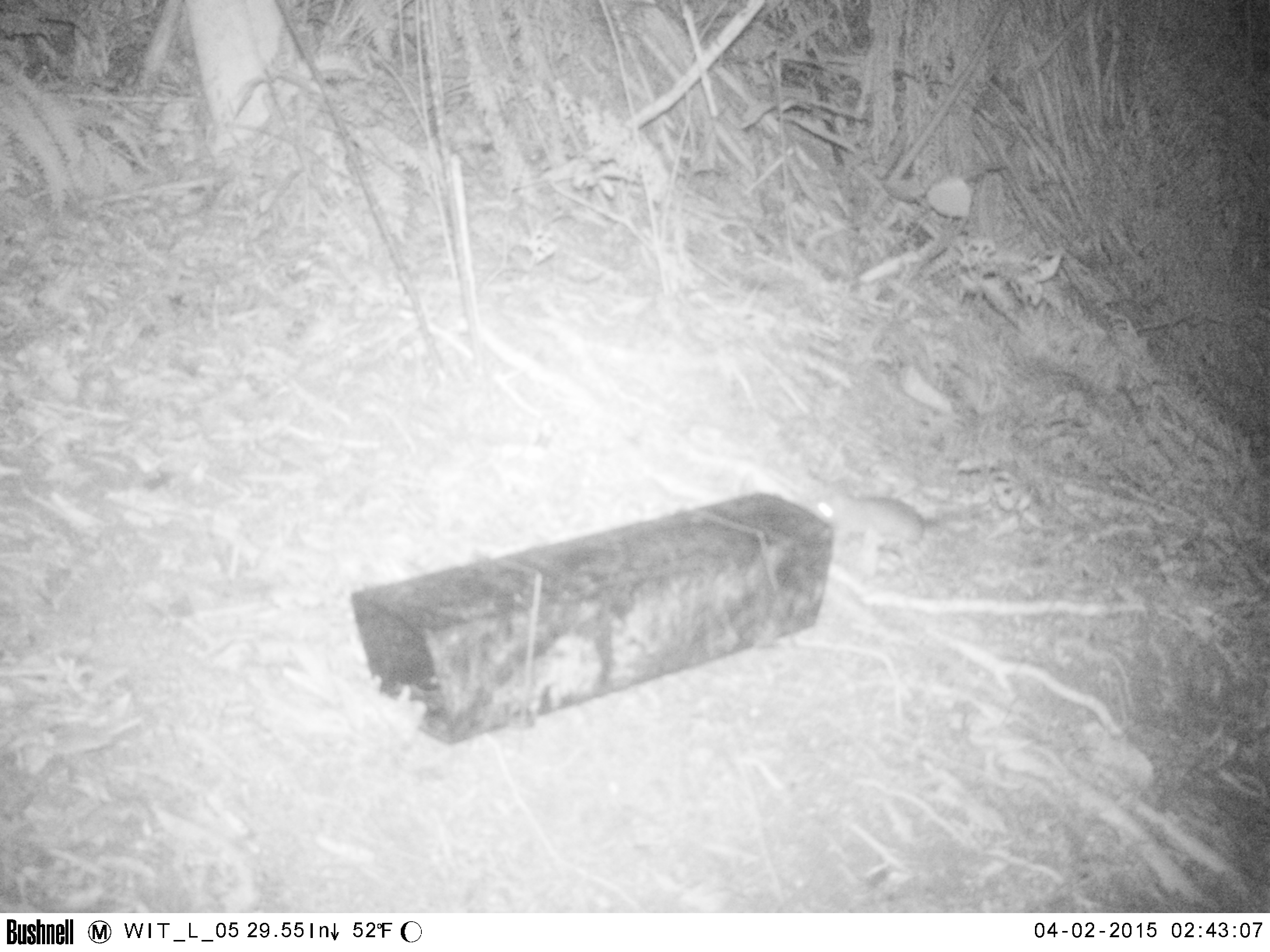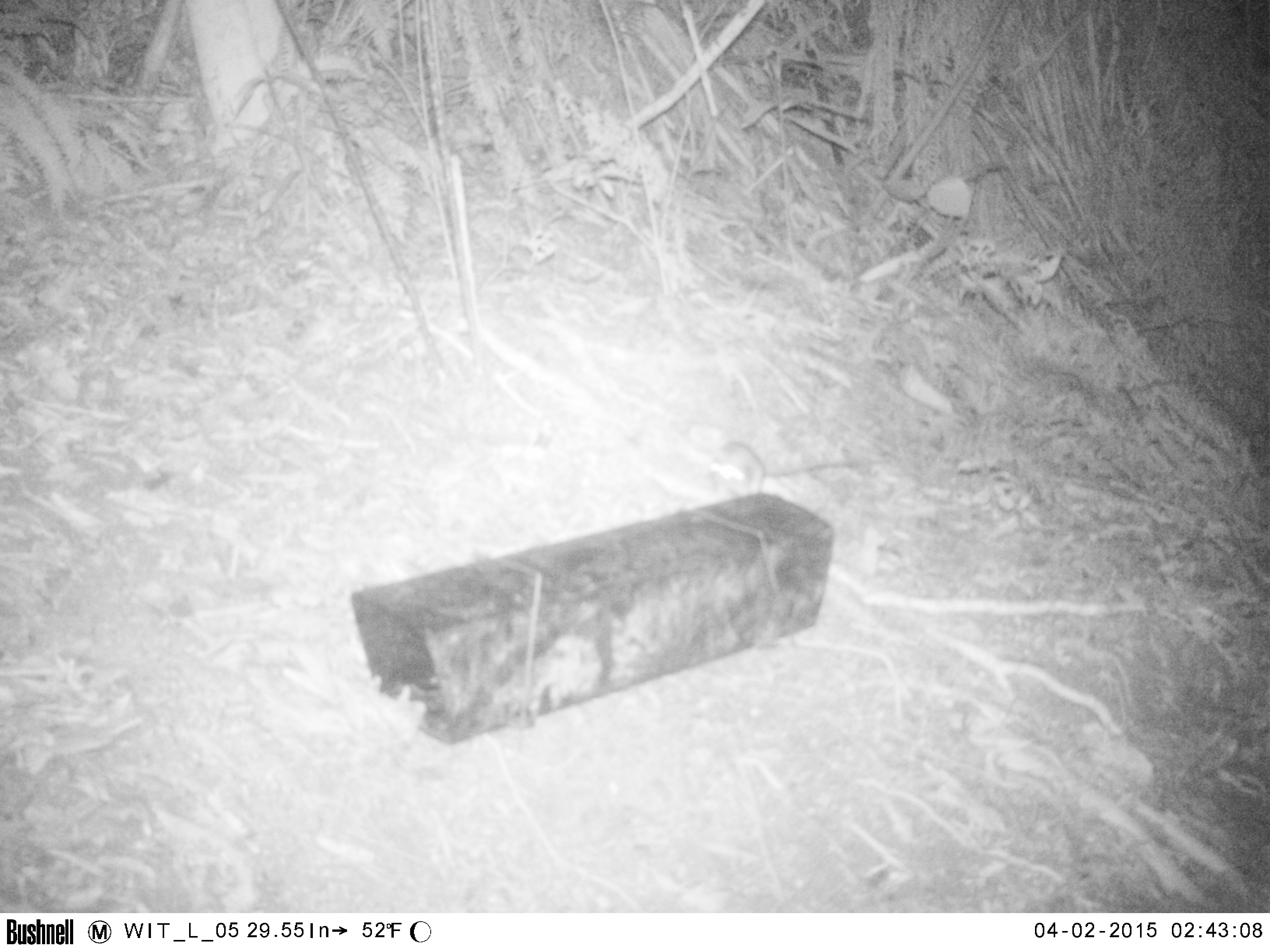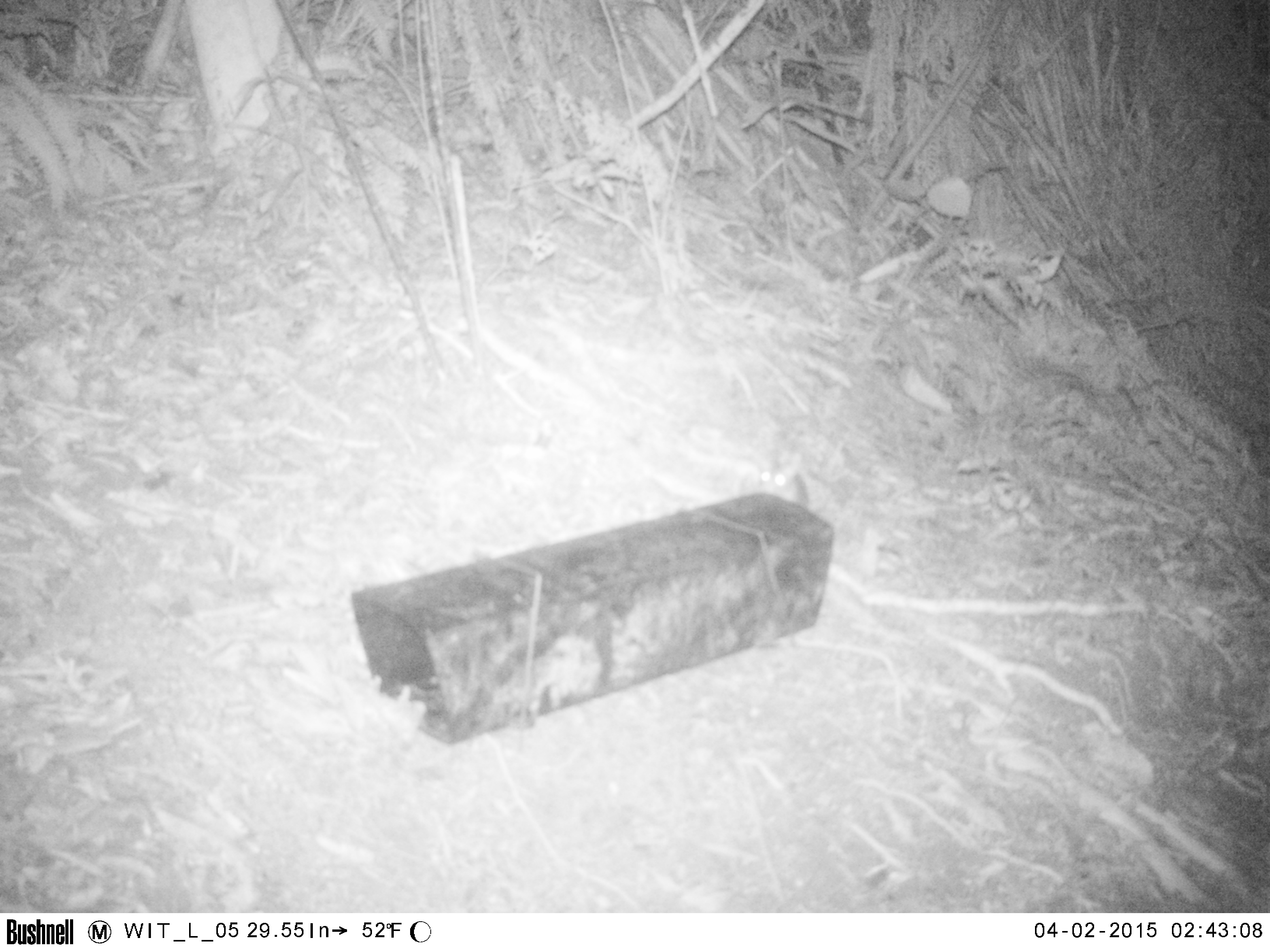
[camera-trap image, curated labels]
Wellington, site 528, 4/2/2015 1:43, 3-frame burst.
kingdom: Animalia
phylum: Chordata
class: Mammalia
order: Rodentia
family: Muridae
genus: Rattus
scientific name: Rattus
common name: rat